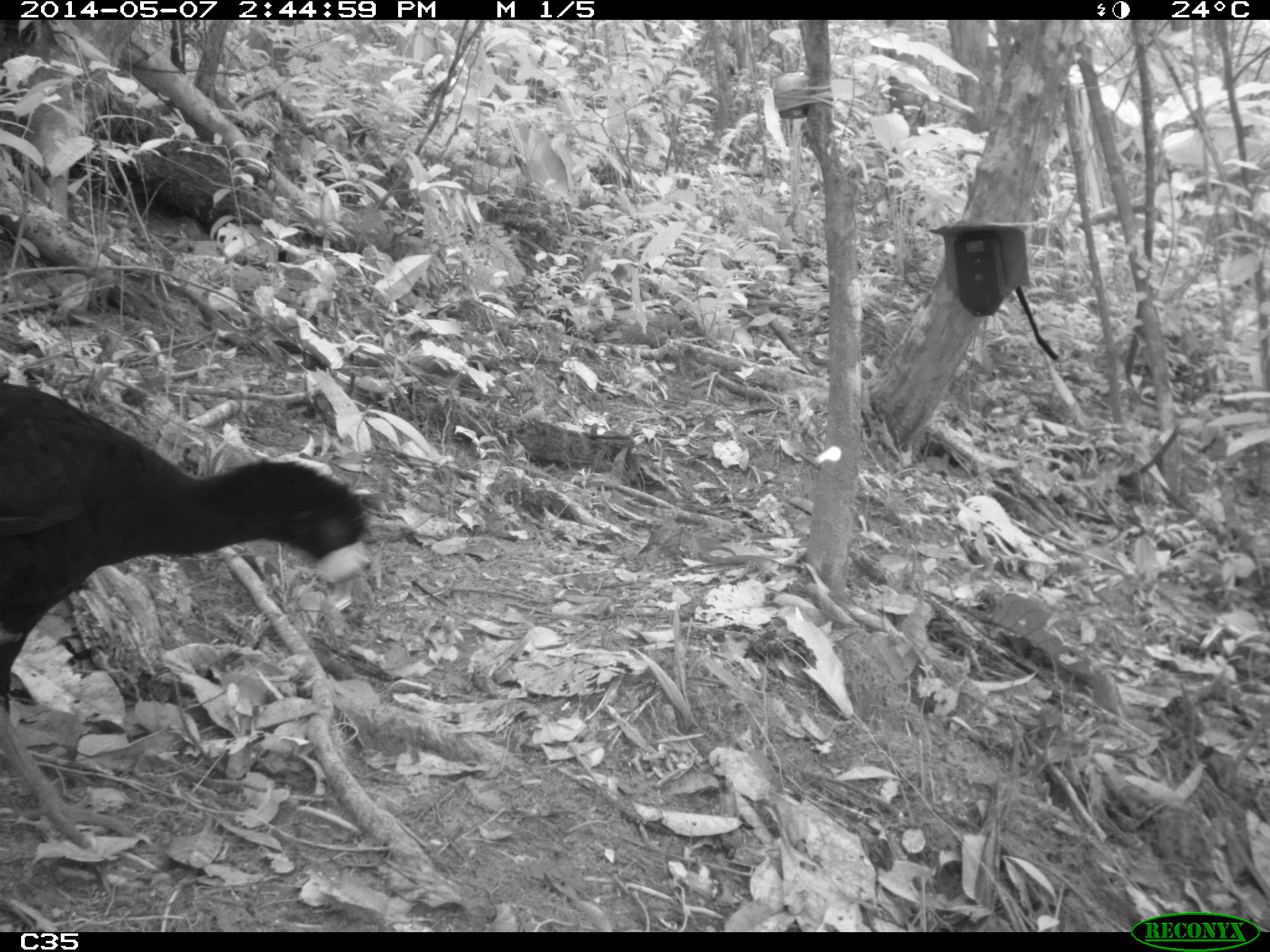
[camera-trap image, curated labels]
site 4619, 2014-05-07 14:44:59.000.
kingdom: Animalia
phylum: Chordata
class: Aves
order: Galliformes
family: Cracidae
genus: Crax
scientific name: Crax alector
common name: black curassow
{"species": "Crax alector (black curassow)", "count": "1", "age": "adult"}